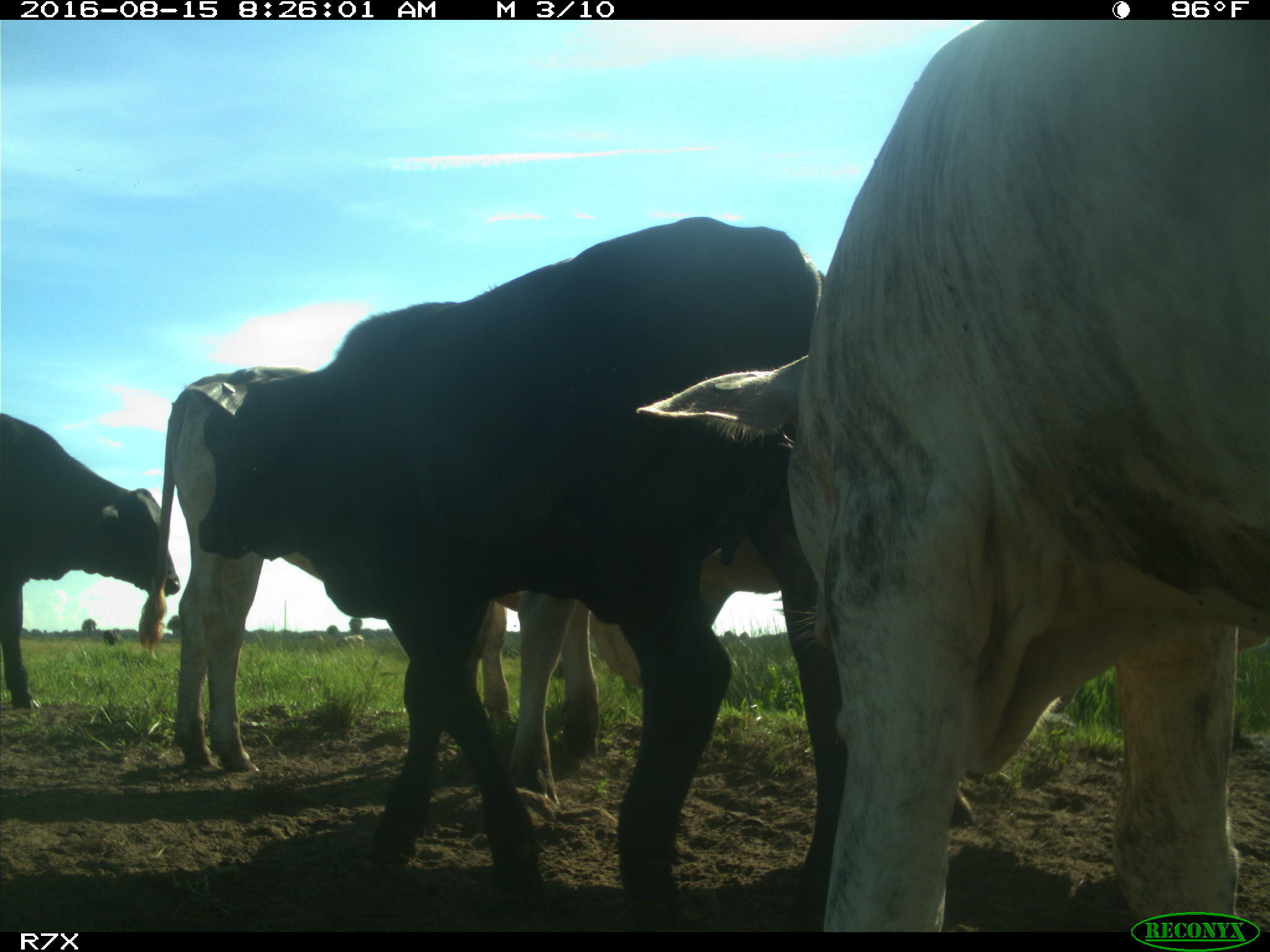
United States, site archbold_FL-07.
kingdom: Animalia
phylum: Chordata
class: Mammalia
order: Artiodactyla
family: Bovidae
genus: Bos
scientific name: Bos taurus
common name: domestic cow